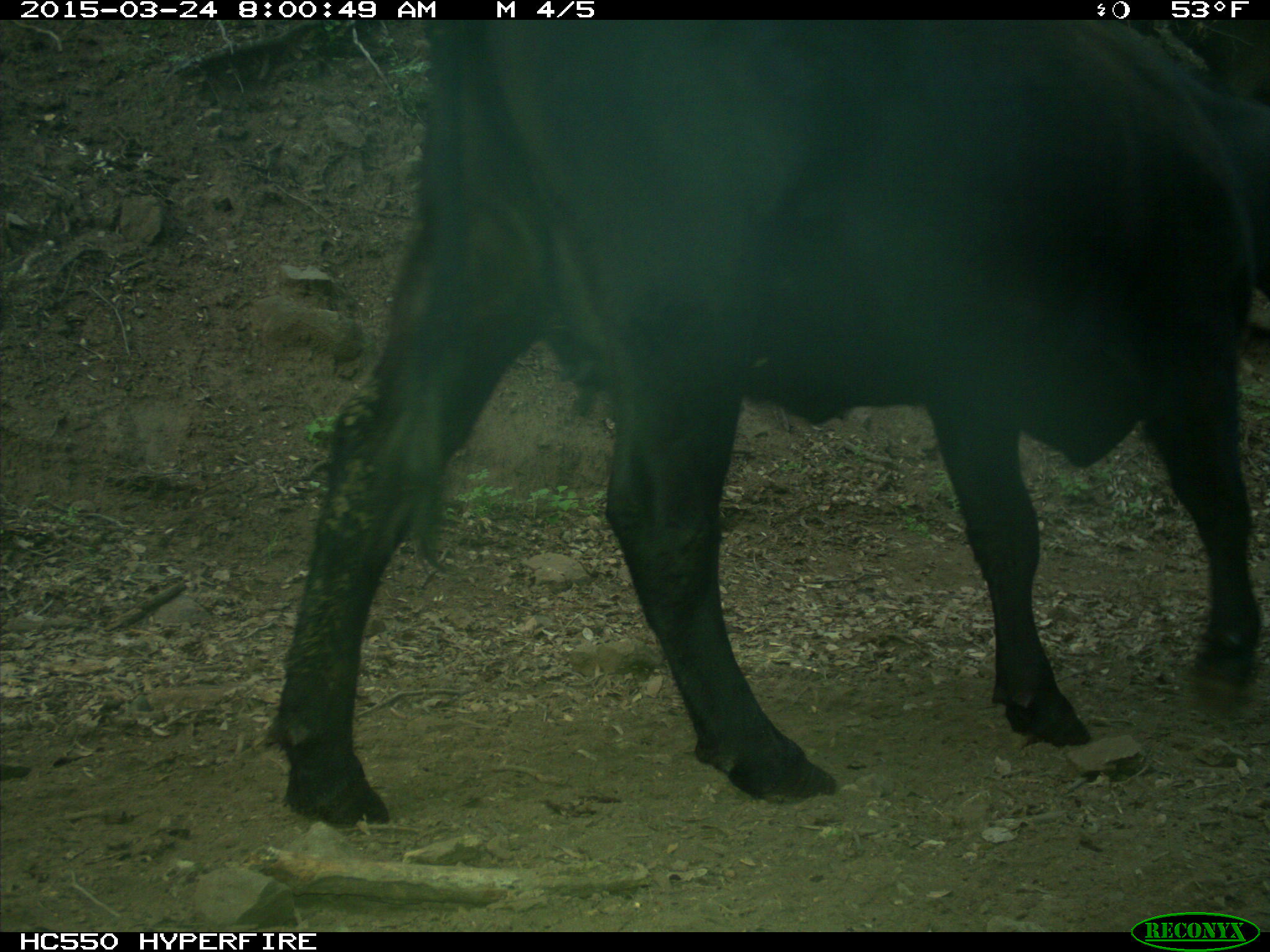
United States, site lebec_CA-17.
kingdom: Animalia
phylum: Chordata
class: Mammalia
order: Artiodactyla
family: Bovidae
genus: Bos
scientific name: Bos taurus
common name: domestic cow